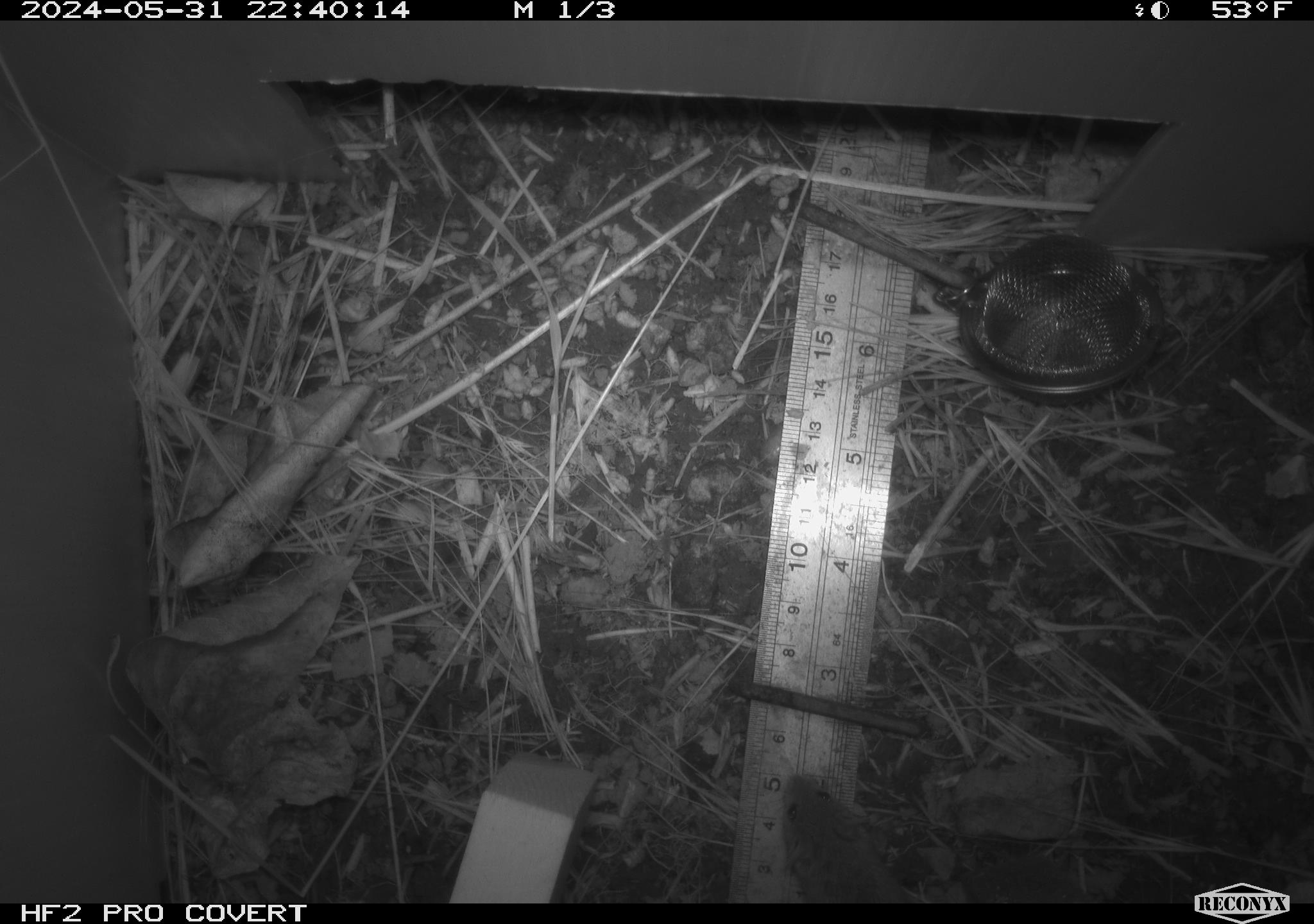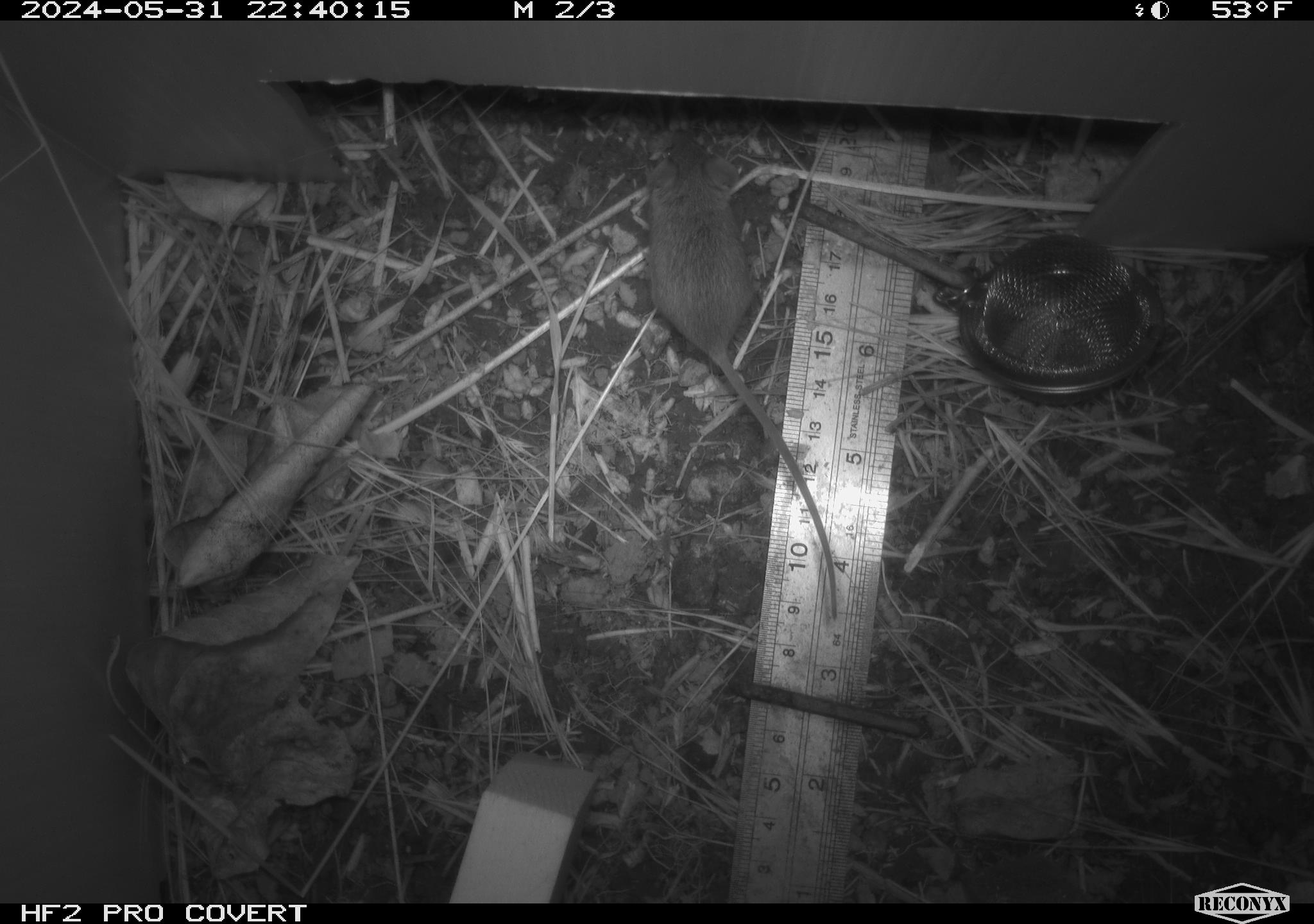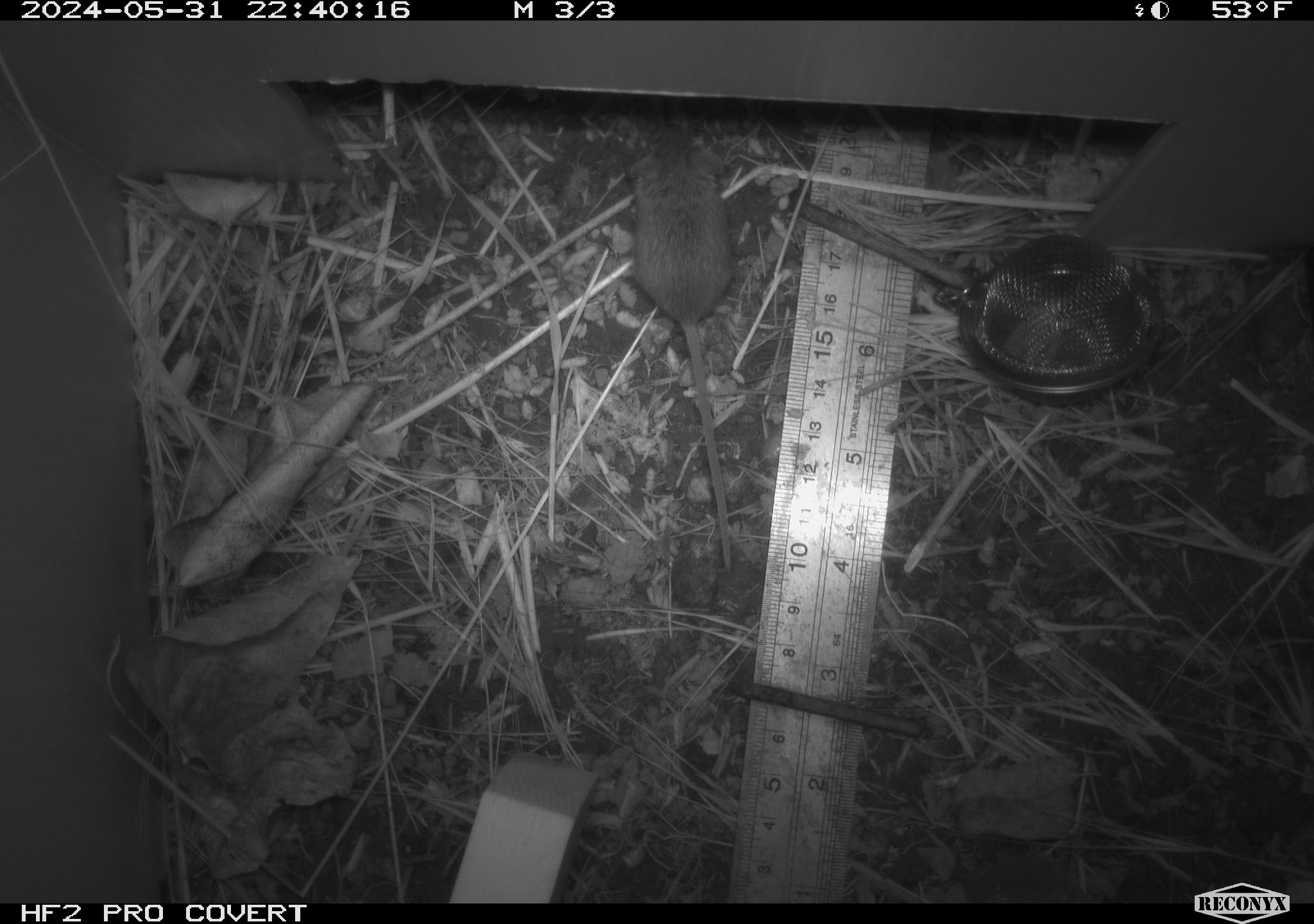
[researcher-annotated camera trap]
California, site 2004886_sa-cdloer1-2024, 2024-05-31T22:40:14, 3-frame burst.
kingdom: Animalia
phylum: Chordata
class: Mammalia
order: Rodentia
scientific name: Rodentia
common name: mouse species